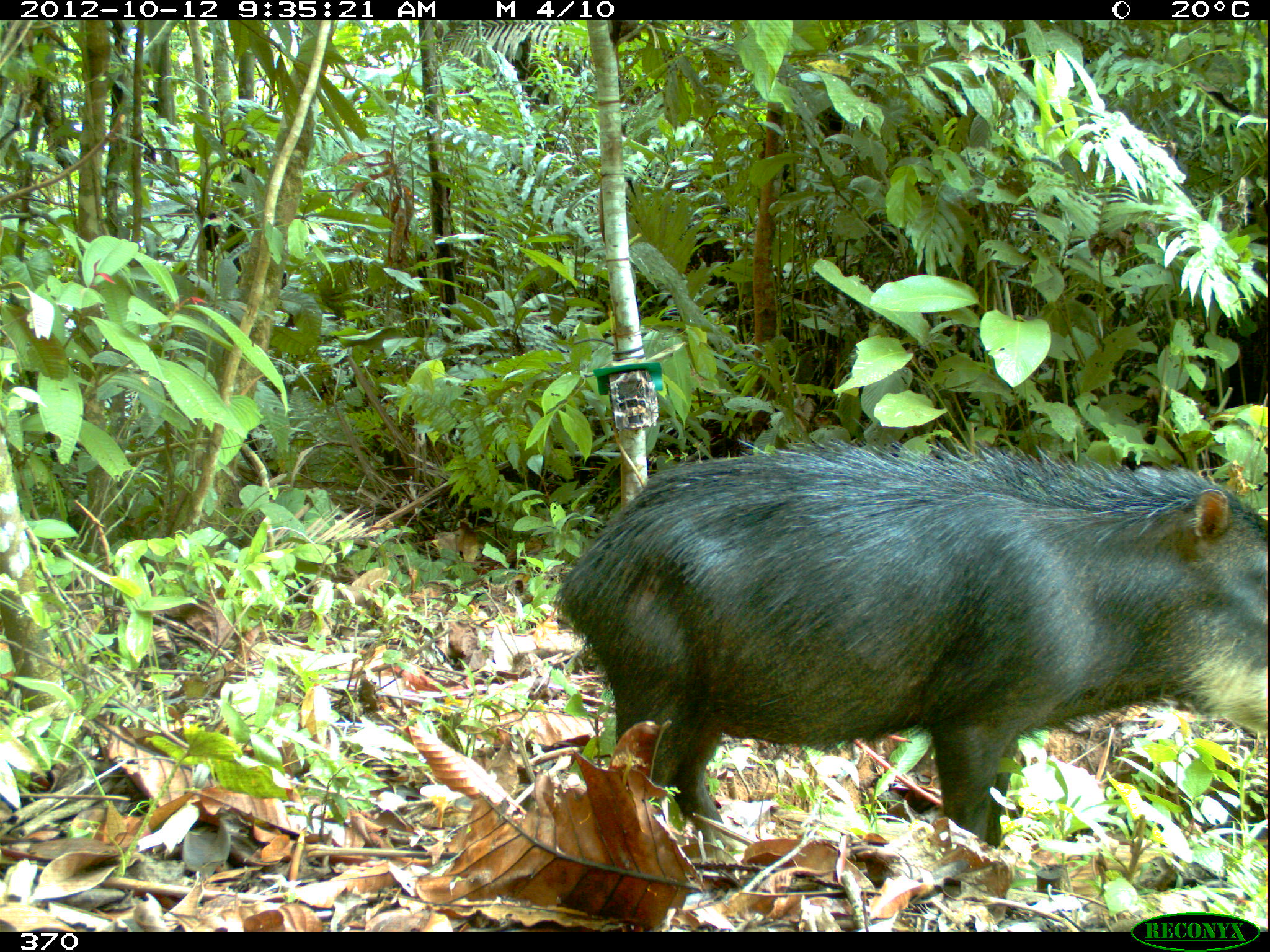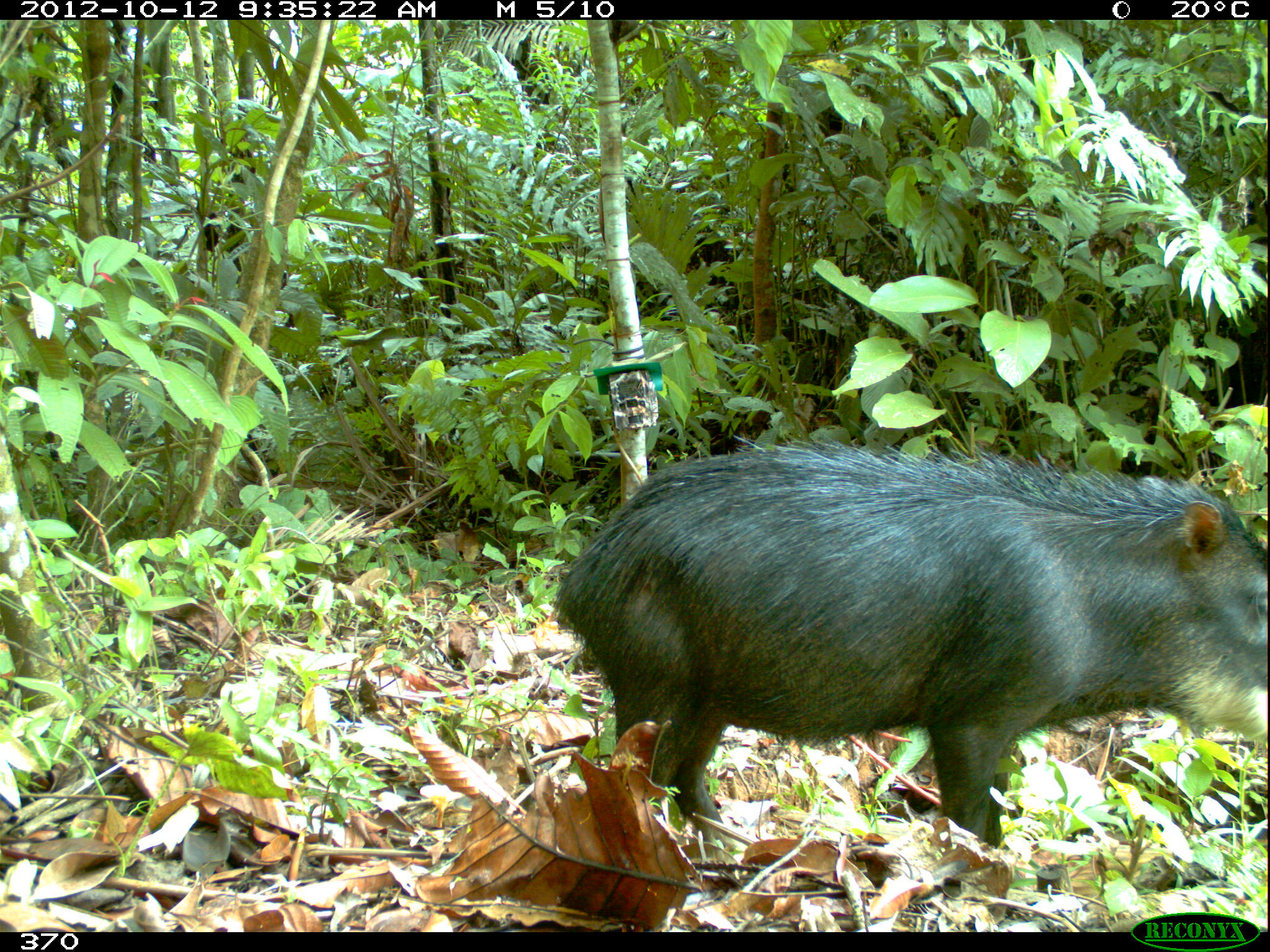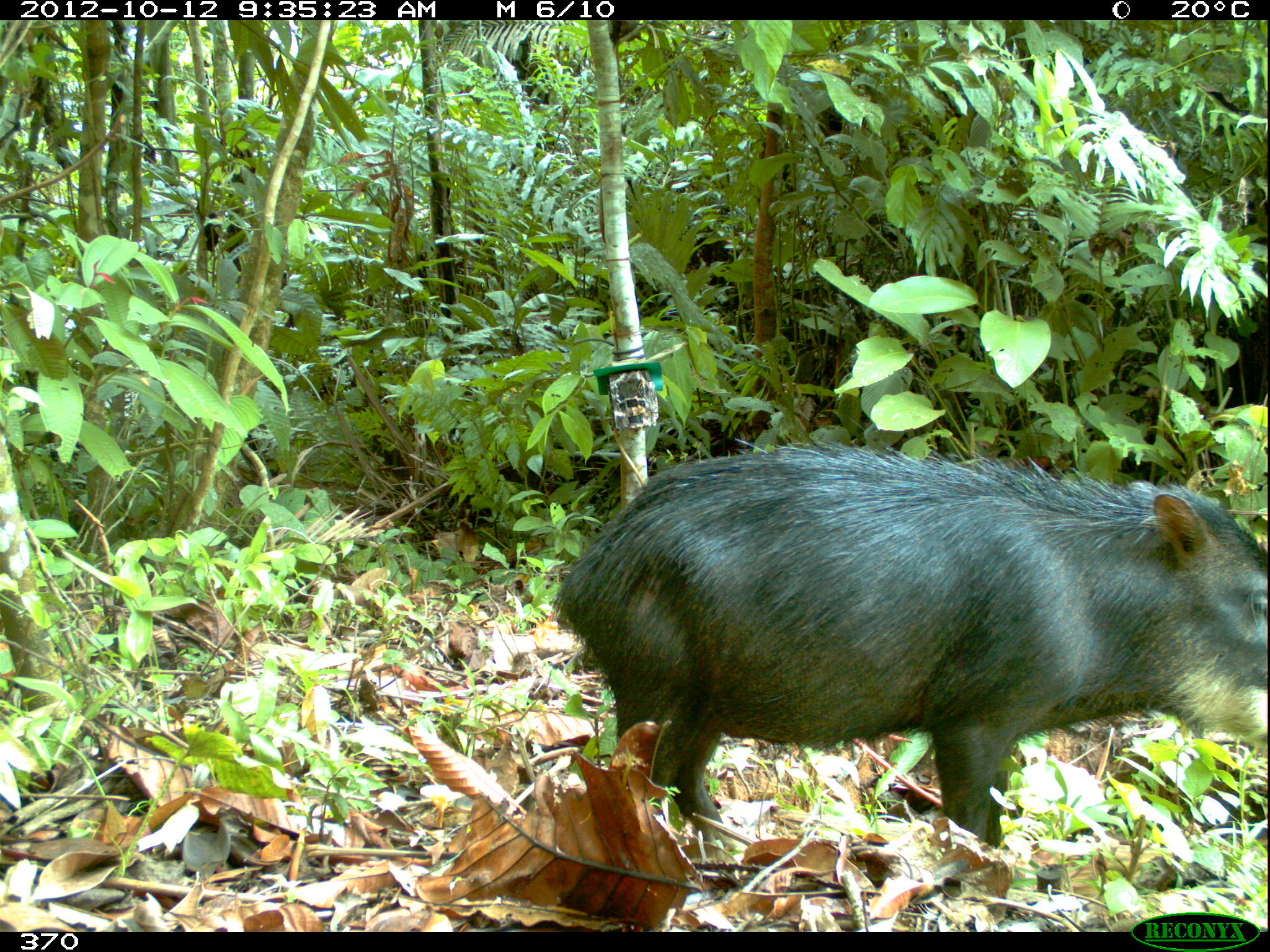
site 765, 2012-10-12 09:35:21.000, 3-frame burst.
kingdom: Animalia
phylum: Chordata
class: Mammalia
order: Artiodactyla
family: Tayassuidae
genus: Tayassu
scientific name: Tayassu pecari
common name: white-lipped peccary